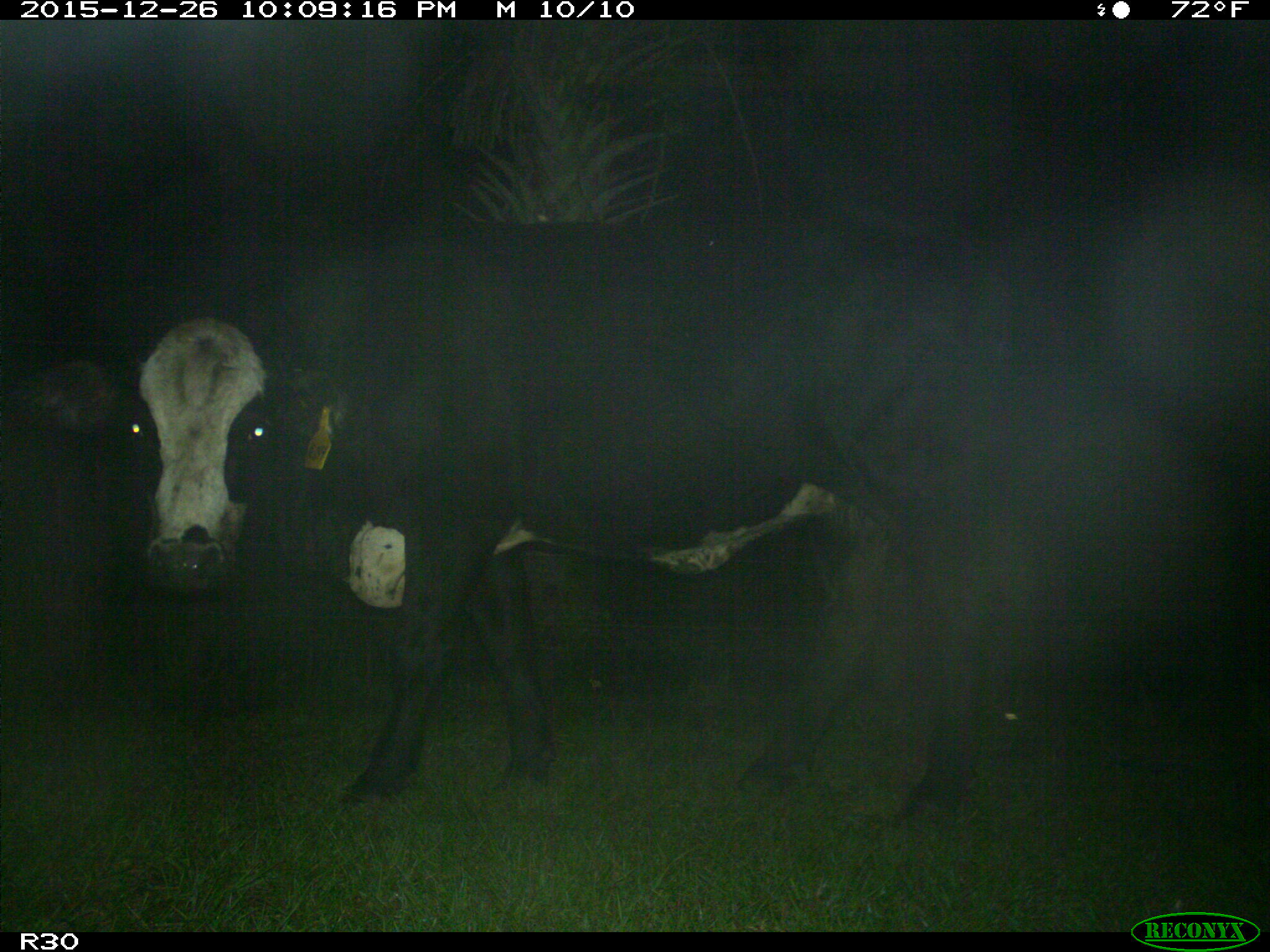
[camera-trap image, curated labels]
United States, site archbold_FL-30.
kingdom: Animalia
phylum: Chordata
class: Mammalia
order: Artiodactyla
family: Bovidae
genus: Bos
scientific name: Bos taurus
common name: domestic cow